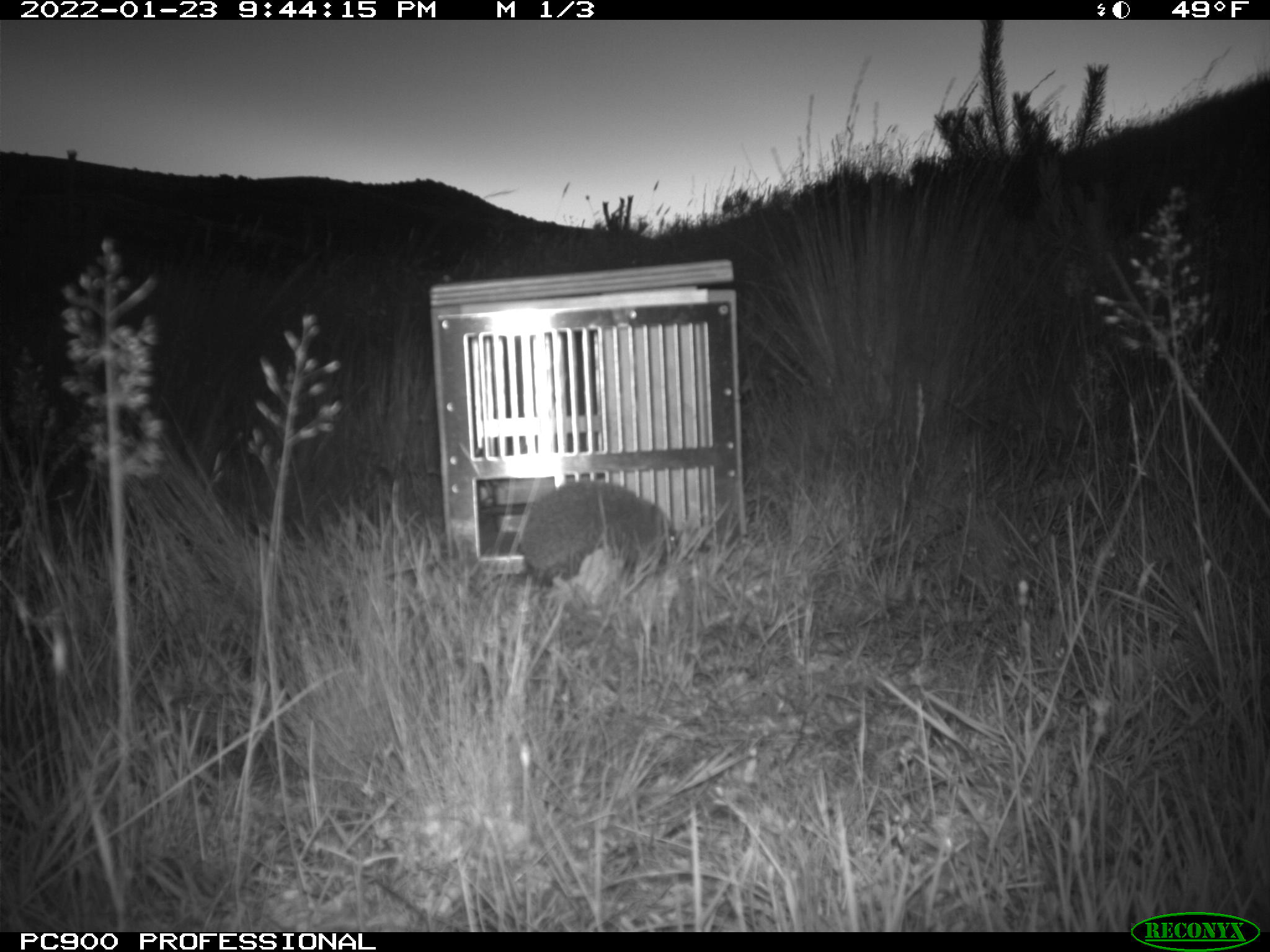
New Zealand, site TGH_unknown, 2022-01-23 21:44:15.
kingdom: Animalia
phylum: Chordata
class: Mammalia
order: Eulipotyphla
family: Erinaceidae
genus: Erinaceus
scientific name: Erinaceus europaeus europaeus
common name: european hedgehog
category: hedgehog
Hedgehog (european hedgehog) (Erinaceus europaeus europaeus).